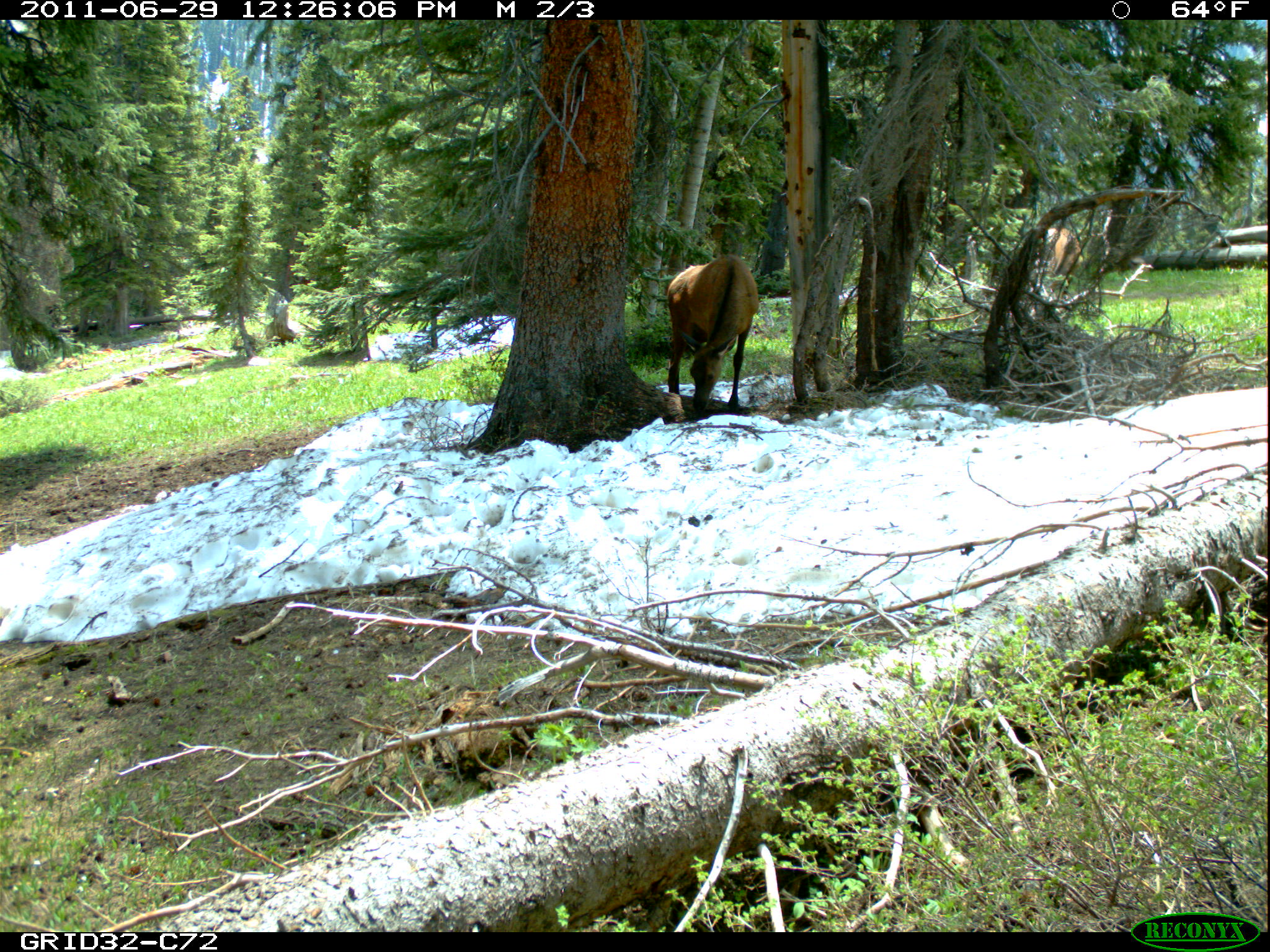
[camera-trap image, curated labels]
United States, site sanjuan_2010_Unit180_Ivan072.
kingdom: Animalia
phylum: Chordata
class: Mammalia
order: Artiodactyla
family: Cervidae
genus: Cervus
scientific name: Cervus elaphus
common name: red deer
Cervus elaphus (red deer).